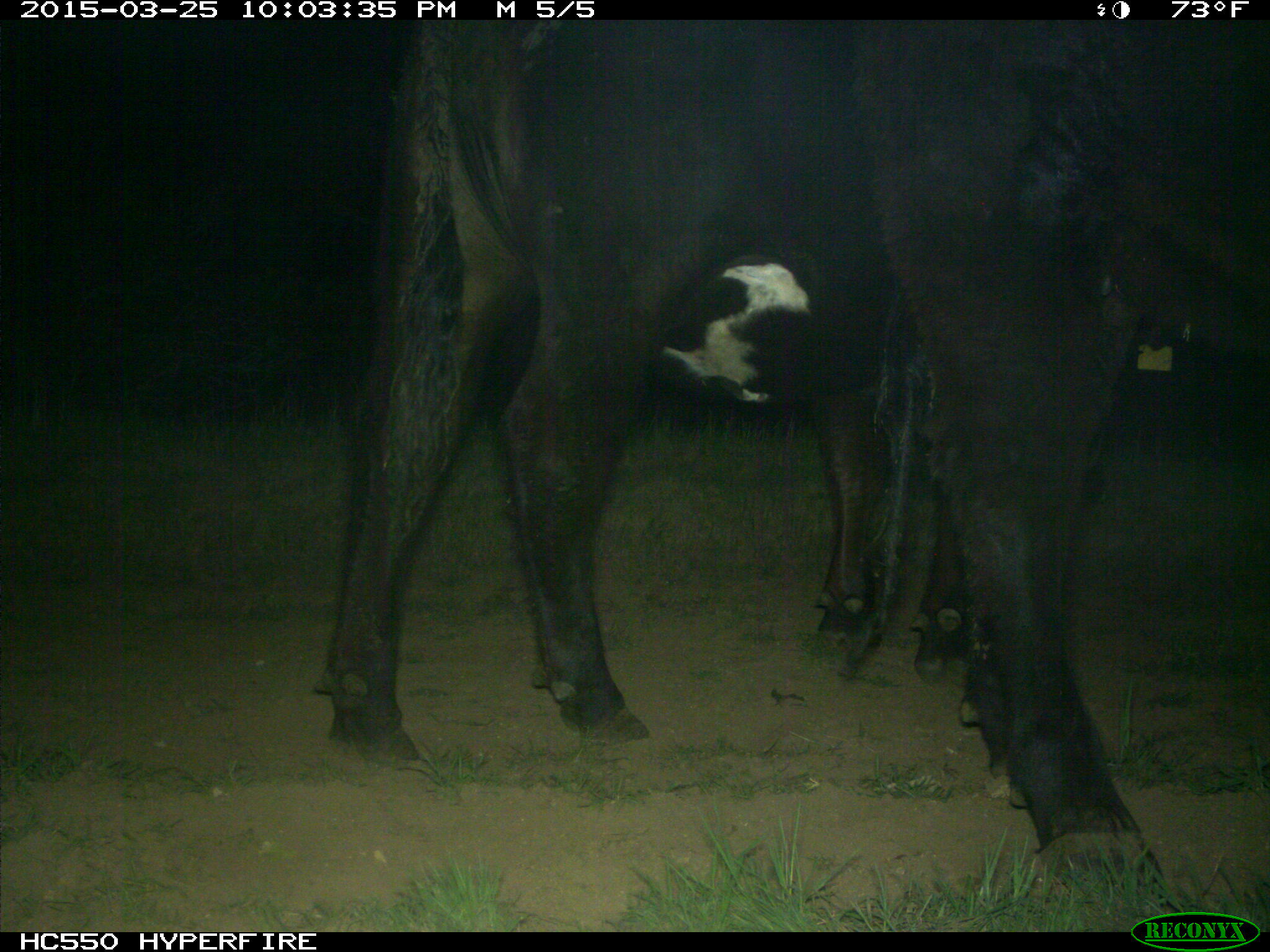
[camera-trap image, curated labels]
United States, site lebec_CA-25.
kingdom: Animalia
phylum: Chordata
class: Mammalia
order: Artiodactyla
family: Bovidae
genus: Bos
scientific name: Bos taurus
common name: domestic cow